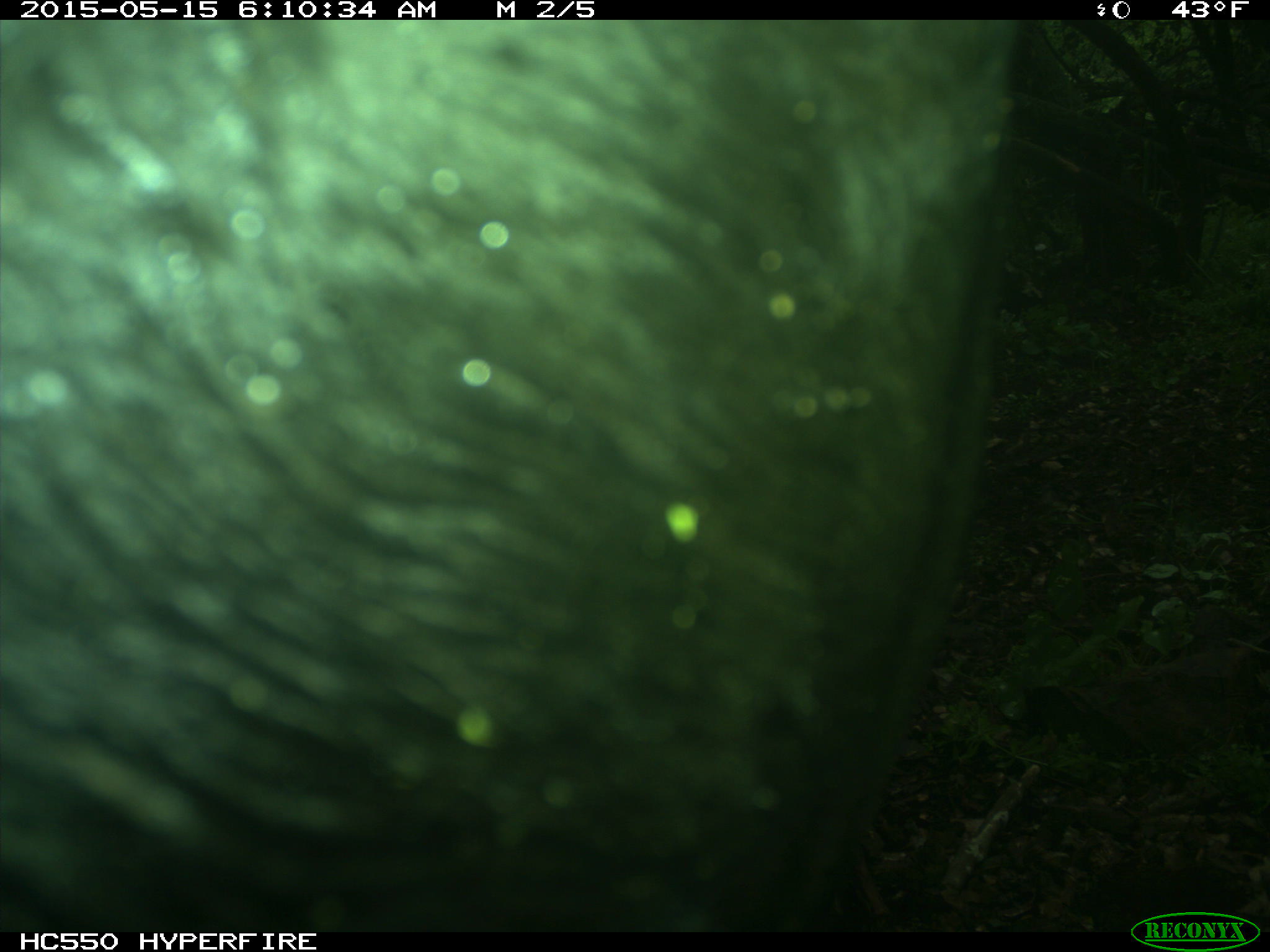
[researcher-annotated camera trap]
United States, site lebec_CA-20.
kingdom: Animalia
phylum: Chordata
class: Mammalia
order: Artiodactyla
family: Bovidae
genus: Bos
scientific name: Bos taurus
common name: domestic cow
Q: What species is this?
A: Bos taurus (domestic cow).